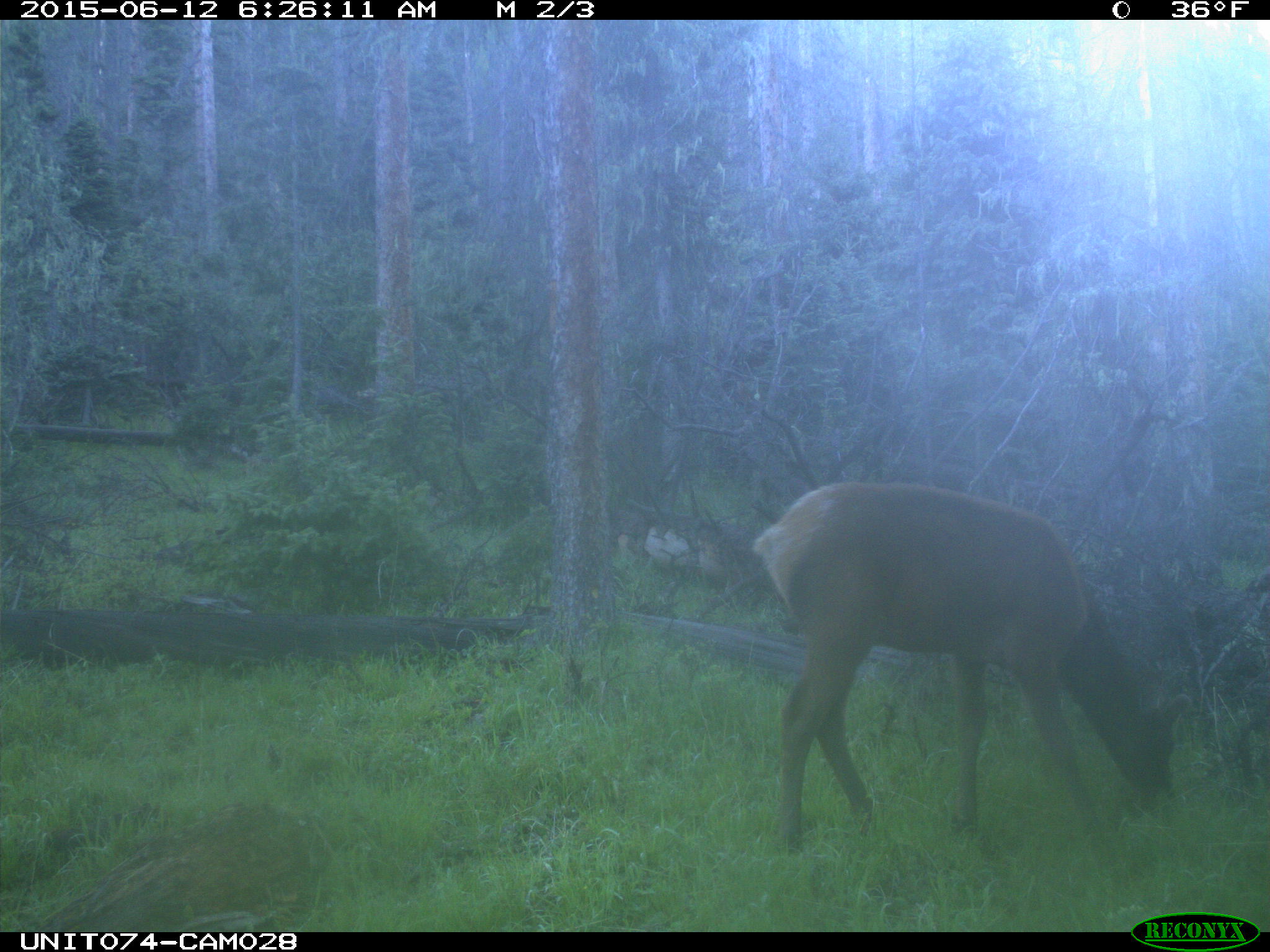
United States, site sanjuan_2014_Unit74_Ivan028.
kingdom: Animalia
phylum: Chordata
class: Mammalia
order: Artiodactyla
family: Cervidae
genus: Cervus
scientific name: Cervus elaphus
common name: red deer